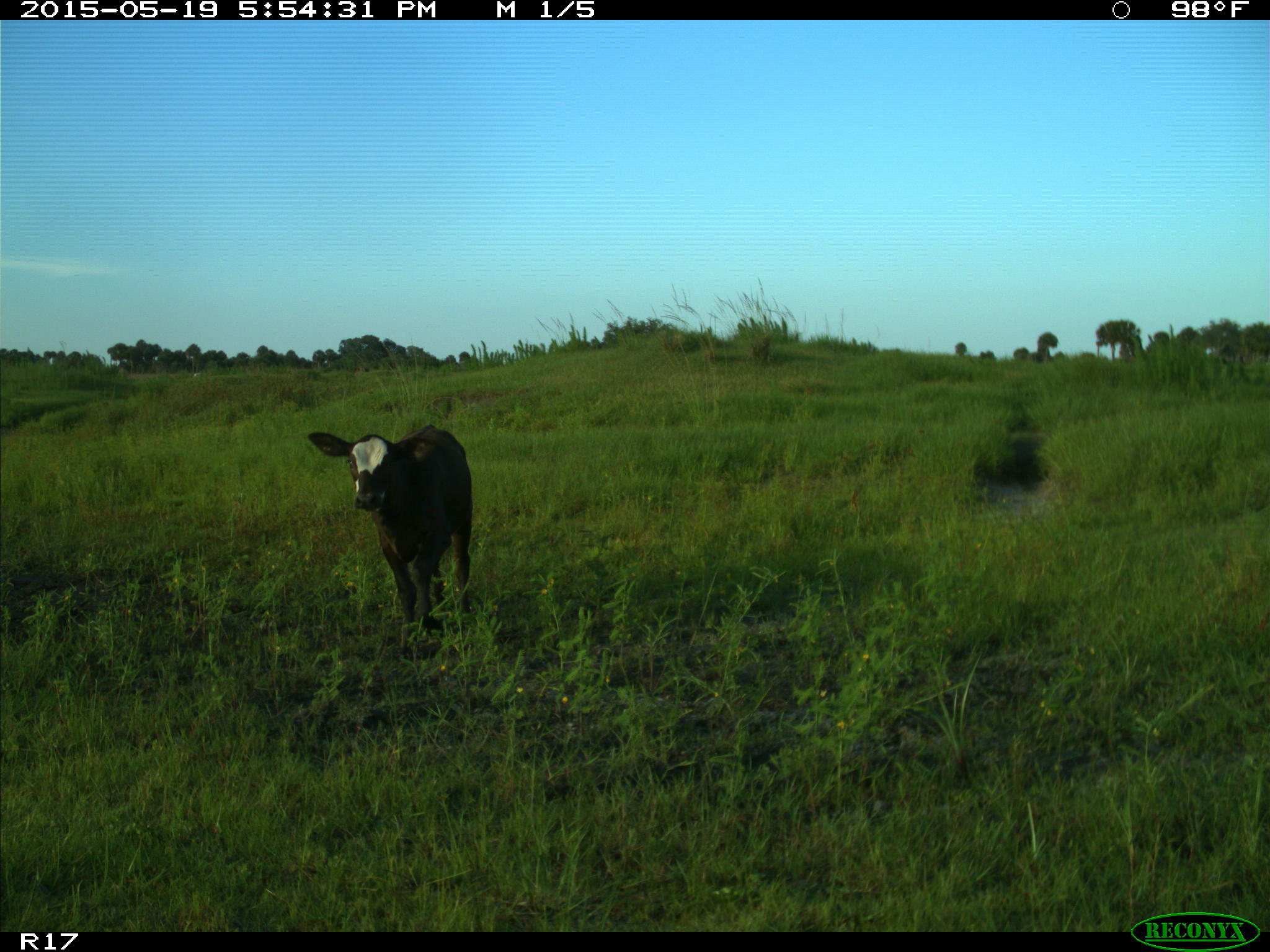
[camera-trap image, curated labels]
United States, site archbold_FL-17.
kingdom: Animalia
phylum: Chordata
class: Mammalia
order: Artiodactyla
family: Bovidae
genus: Bos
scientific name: Bos taurus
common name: domestic cow